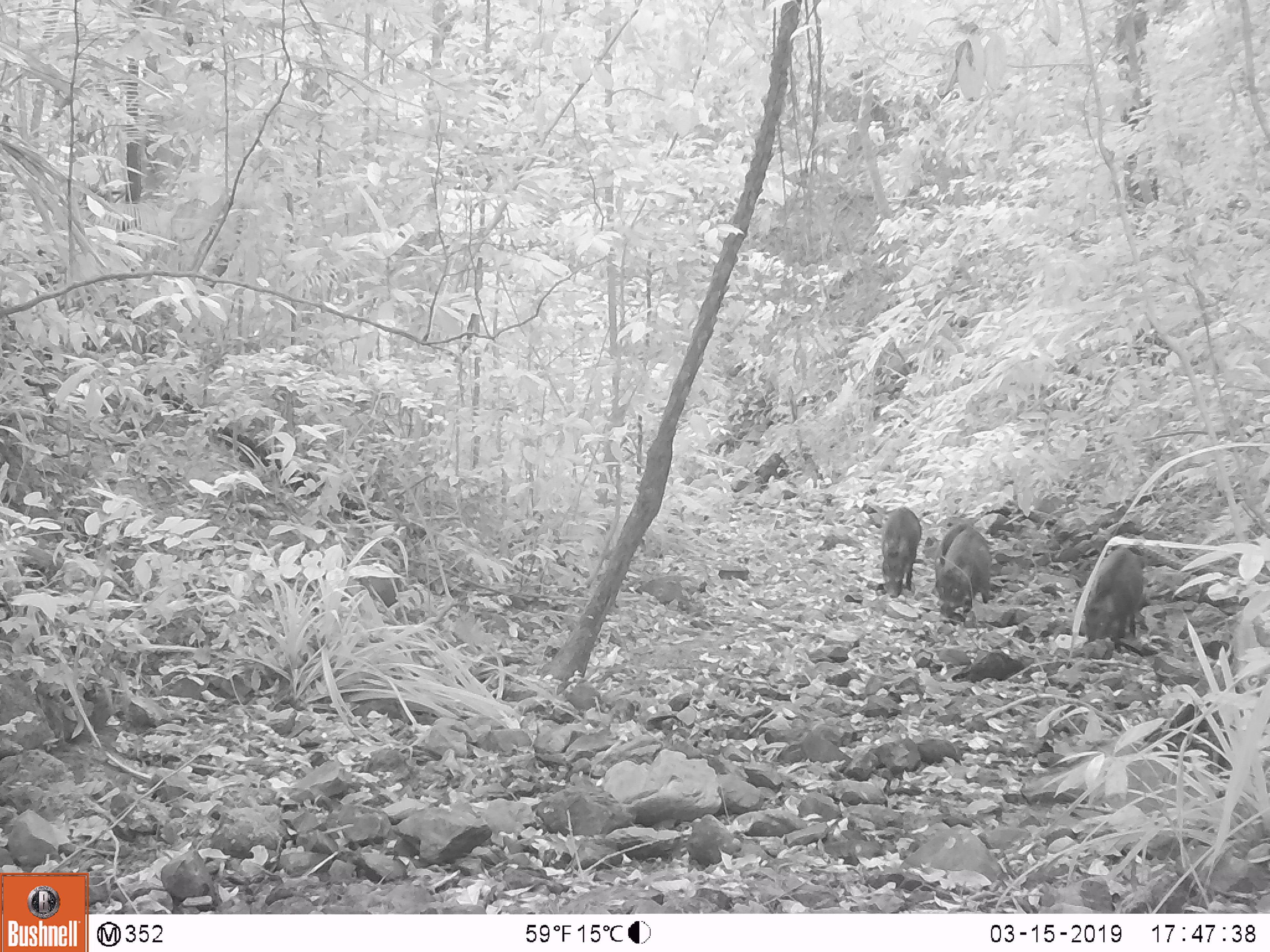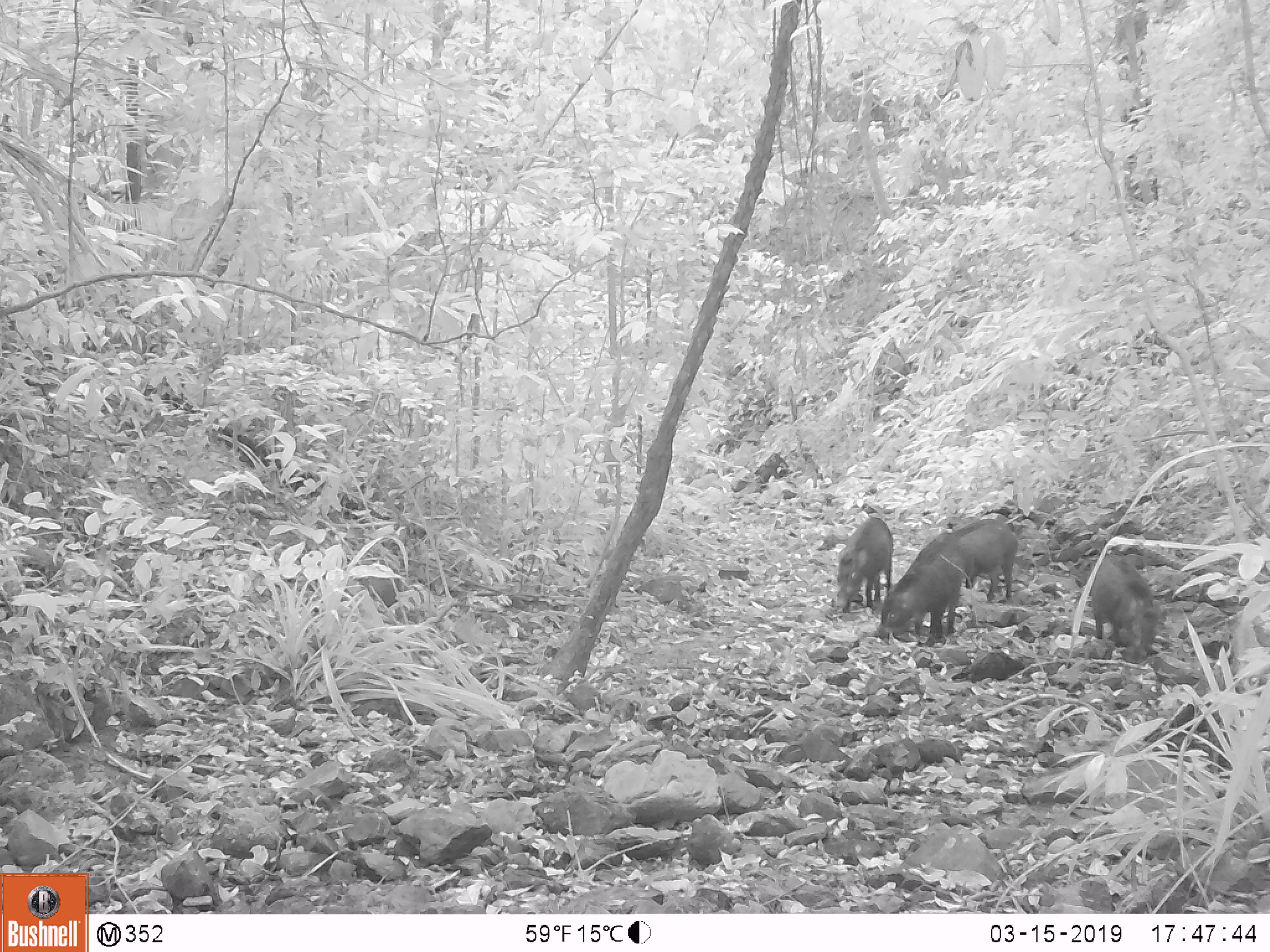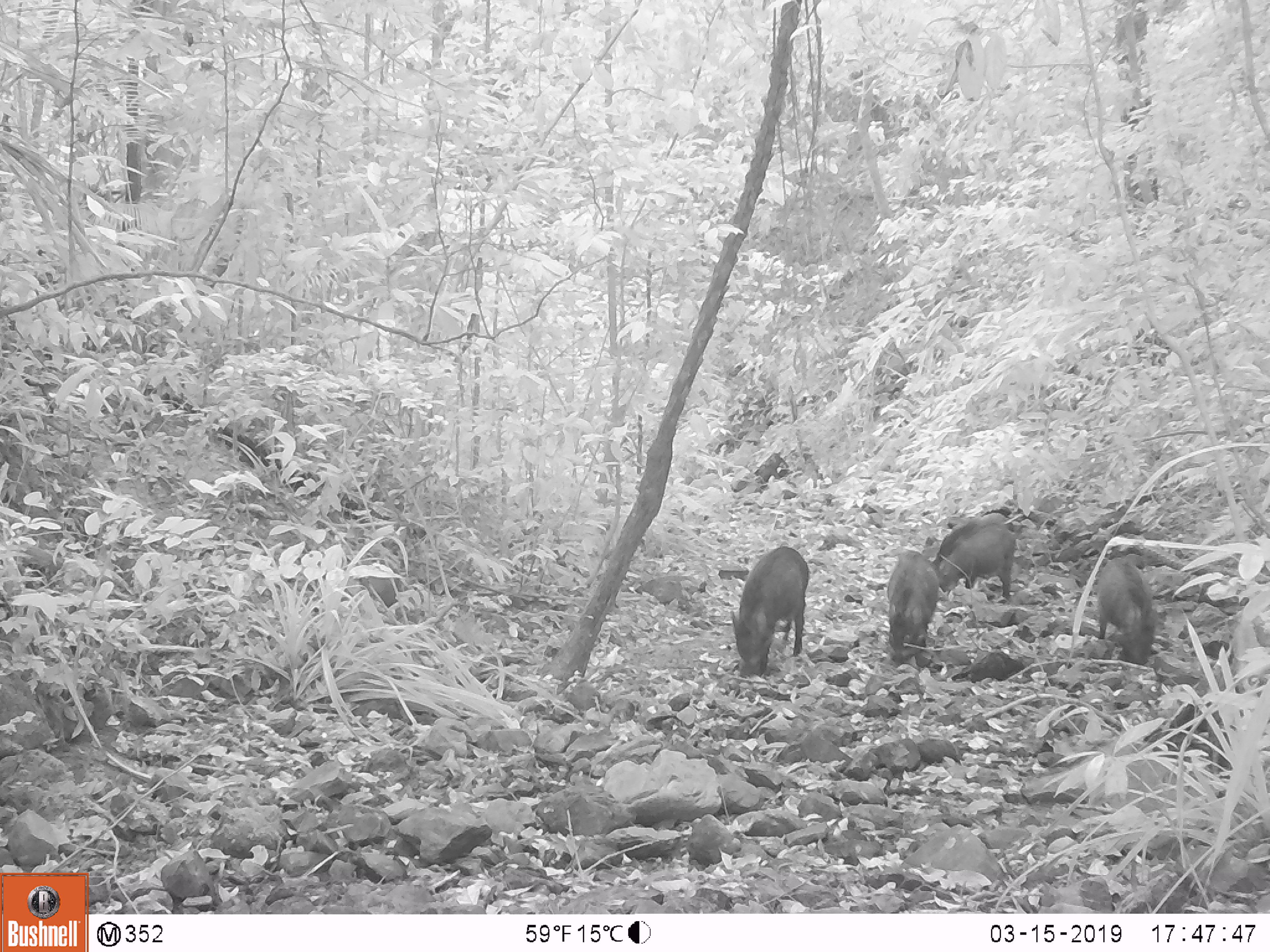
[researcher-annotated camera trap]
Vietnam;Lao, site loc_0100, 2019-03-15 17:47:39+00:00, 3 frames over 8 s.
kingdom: Animalia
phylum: Chordata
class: Mammalia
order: Artiodactyla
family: Suidae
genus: Sus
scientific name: Sus scrofa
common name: eurasian wild pig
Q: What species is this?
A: Eurasian wild pig (Sus scrofa).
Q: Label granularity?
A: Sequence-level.